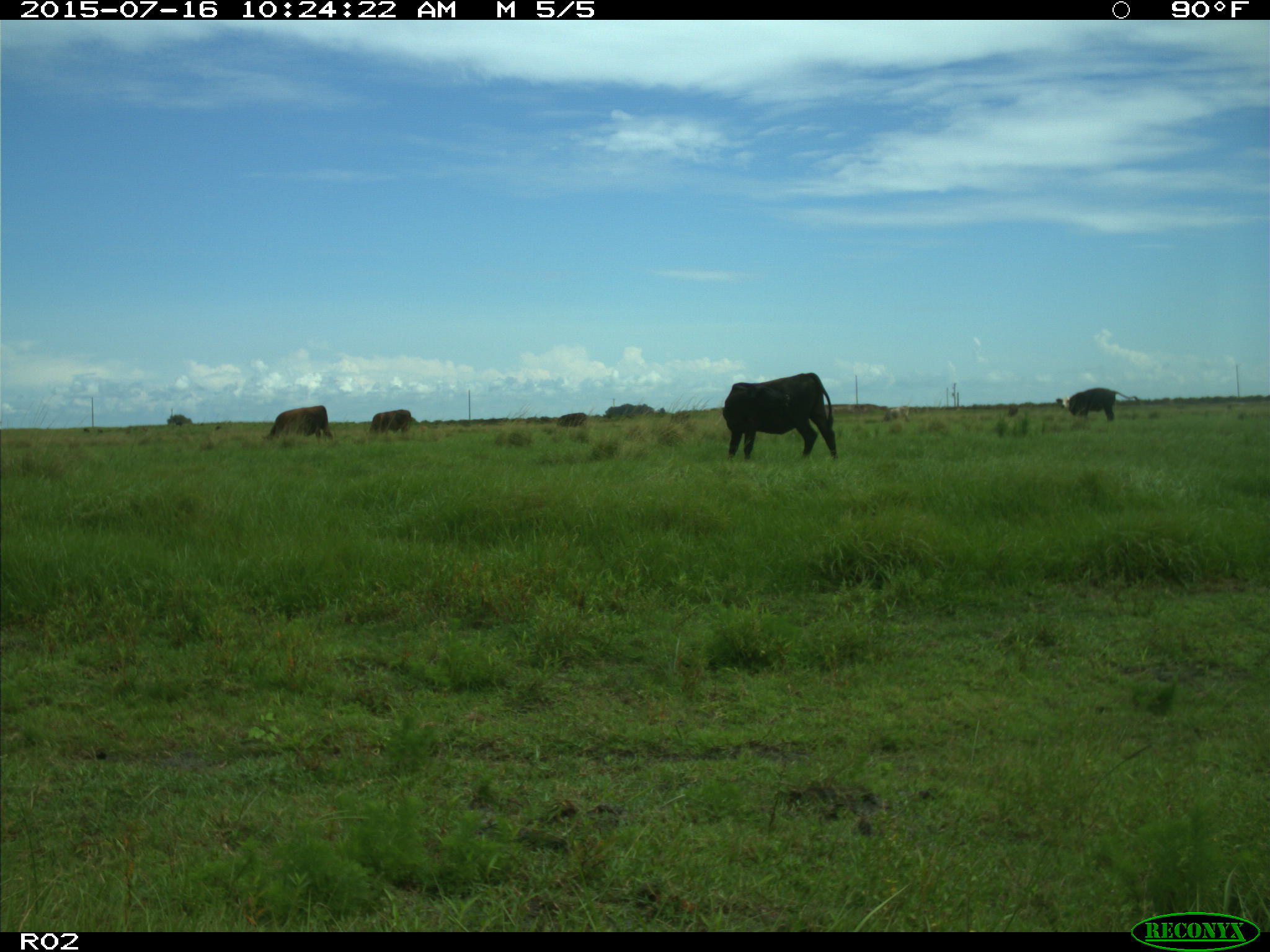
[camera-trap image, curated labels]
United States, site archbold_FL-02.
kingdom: Animalia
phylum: Chordata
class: Mammalia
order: Artiodactyla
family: Bovidae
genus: Bos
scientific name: Bos taurus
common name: domestic cow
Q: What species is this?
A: Bos taurus (domestic cow).